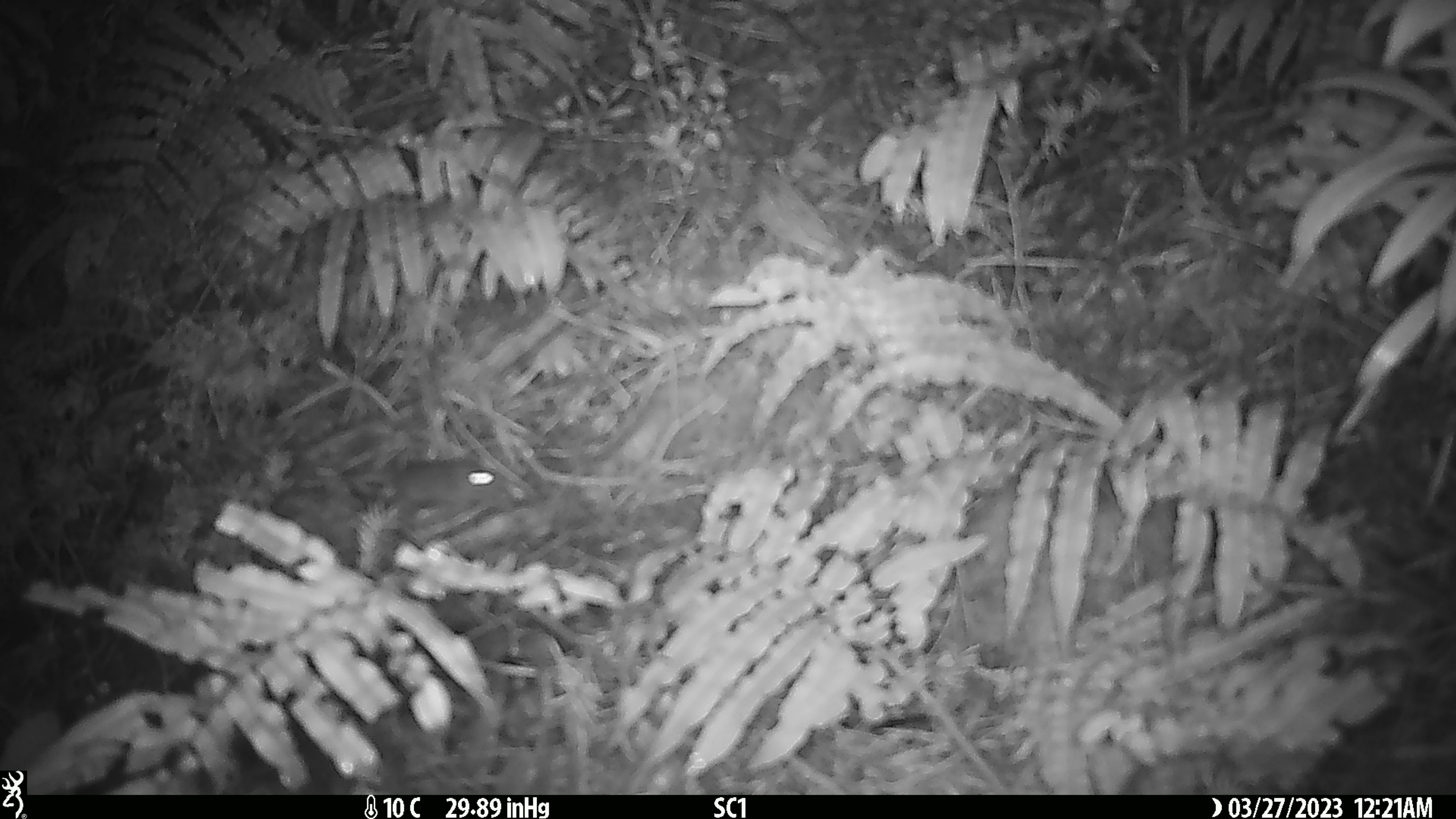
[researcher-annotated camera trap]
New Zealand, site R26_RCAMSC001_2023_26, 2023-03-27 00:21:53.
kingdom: Animalia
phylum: Chordata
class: Mammalia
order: Rodentia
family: Muridae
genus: Mus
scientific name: Mus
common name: mouse